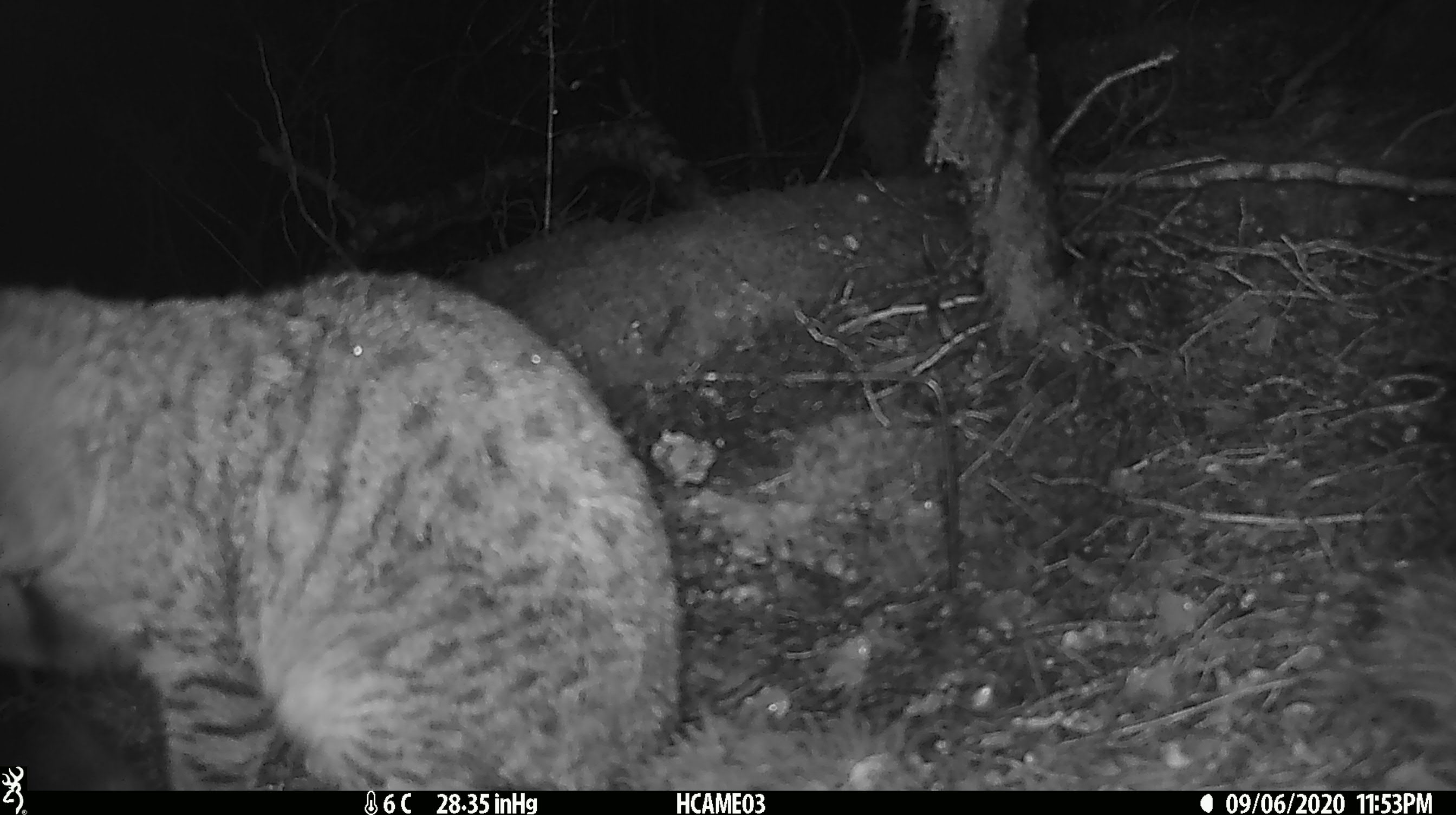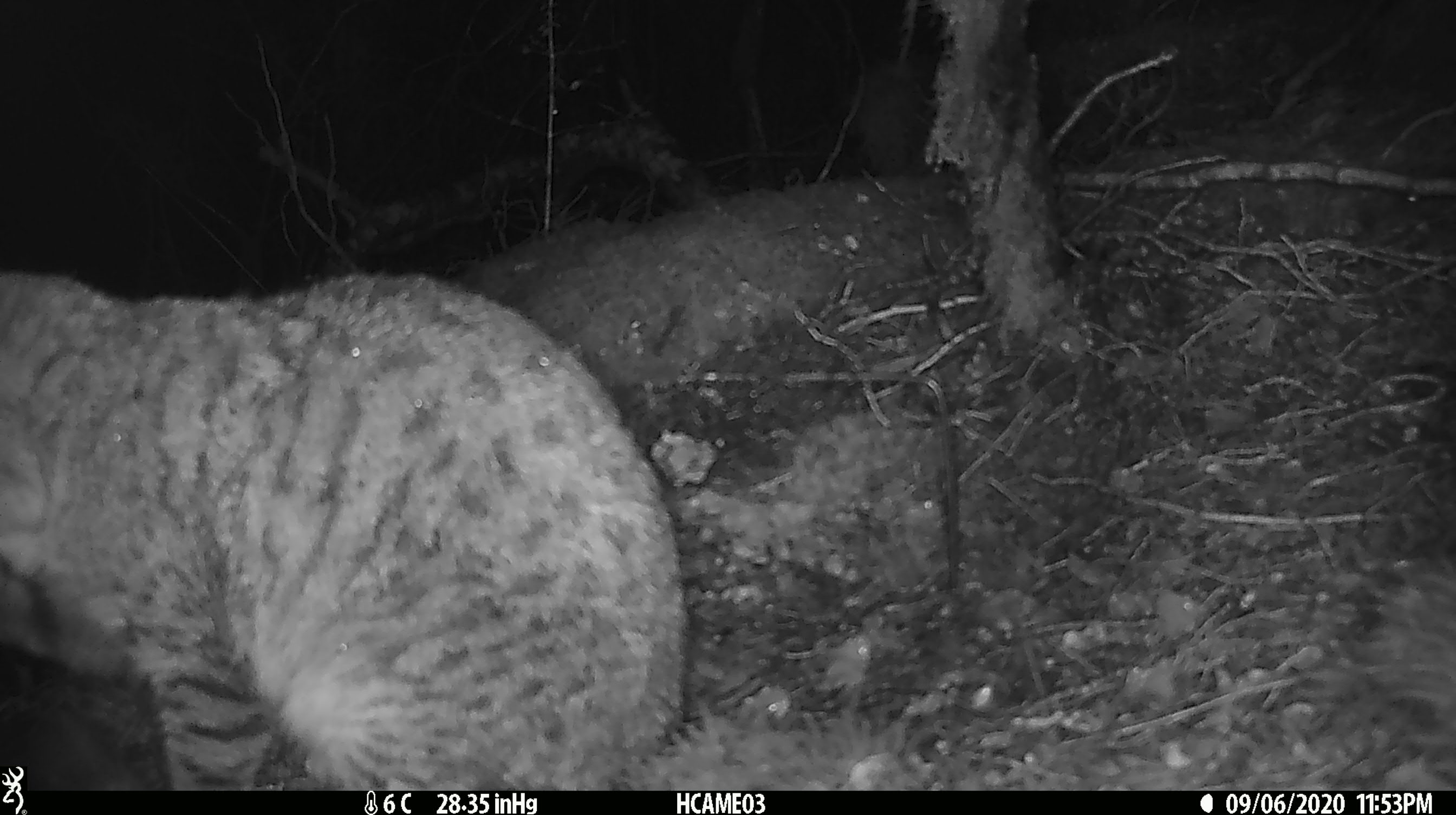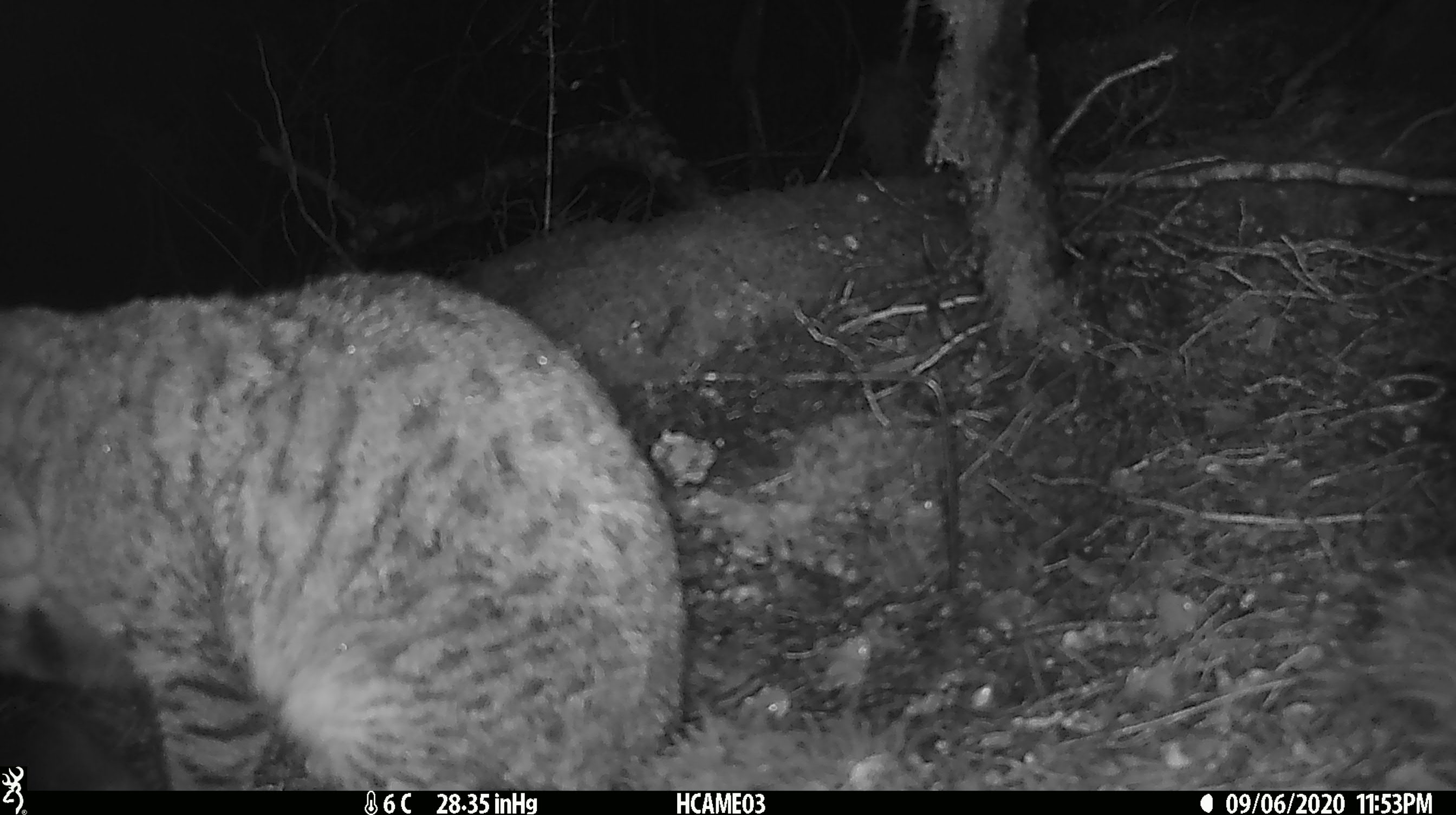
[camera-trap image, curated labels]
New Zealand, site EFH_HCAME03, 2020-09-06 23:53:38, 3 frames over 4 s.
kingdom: Animalia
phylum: Chordata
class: Mammalia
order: Carnivora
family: Felidae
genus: Felis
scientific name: Felis catus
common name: domestic cat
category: cat